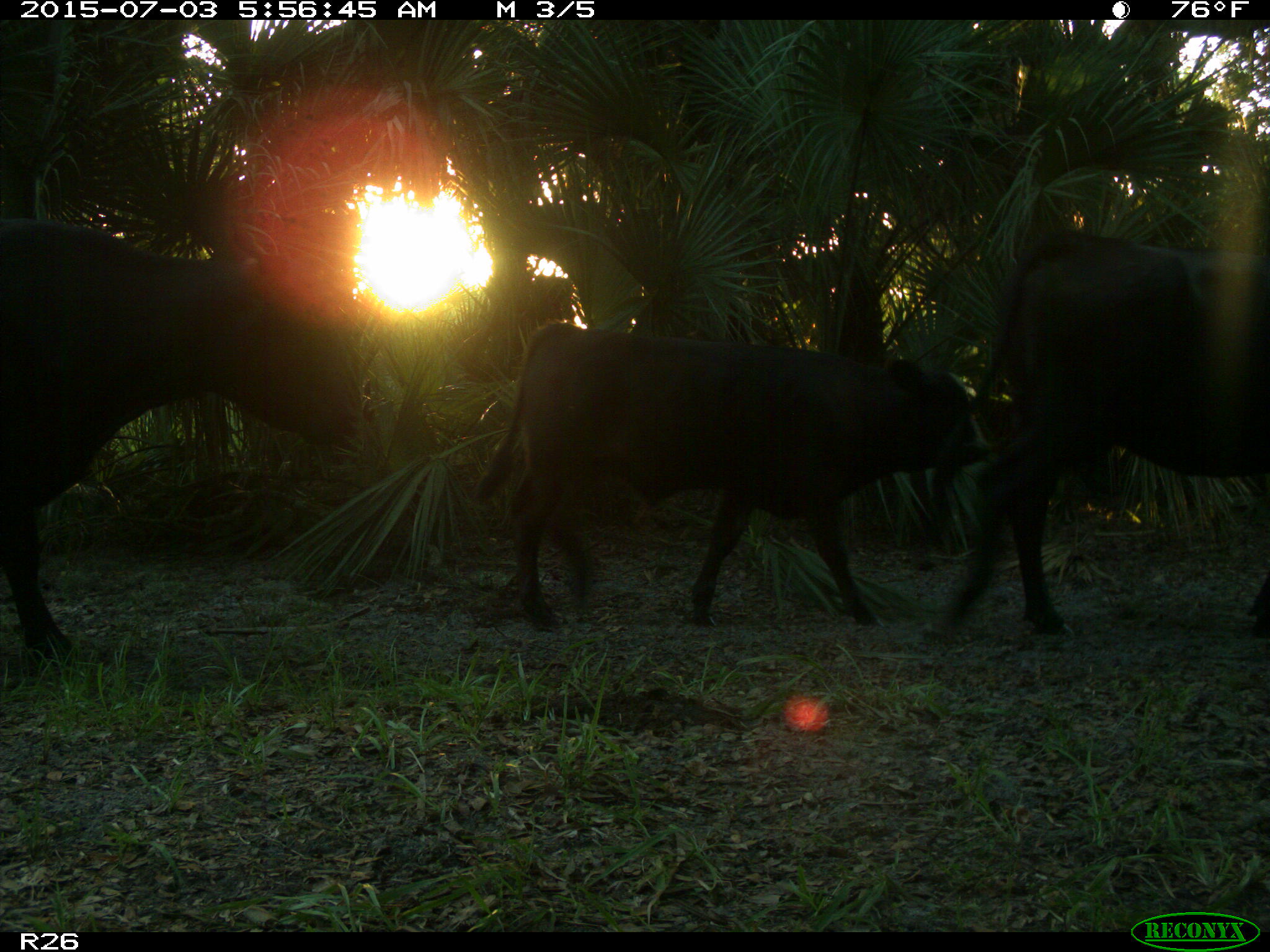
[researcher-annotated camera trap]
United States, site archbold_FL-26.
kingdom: Animalia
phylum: Chordata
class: Mammalia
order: Artiodactyla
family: Bovidae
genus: Bos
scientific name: Bos taurus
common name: domestic cow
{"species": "Bos taurus (domestic cow)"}